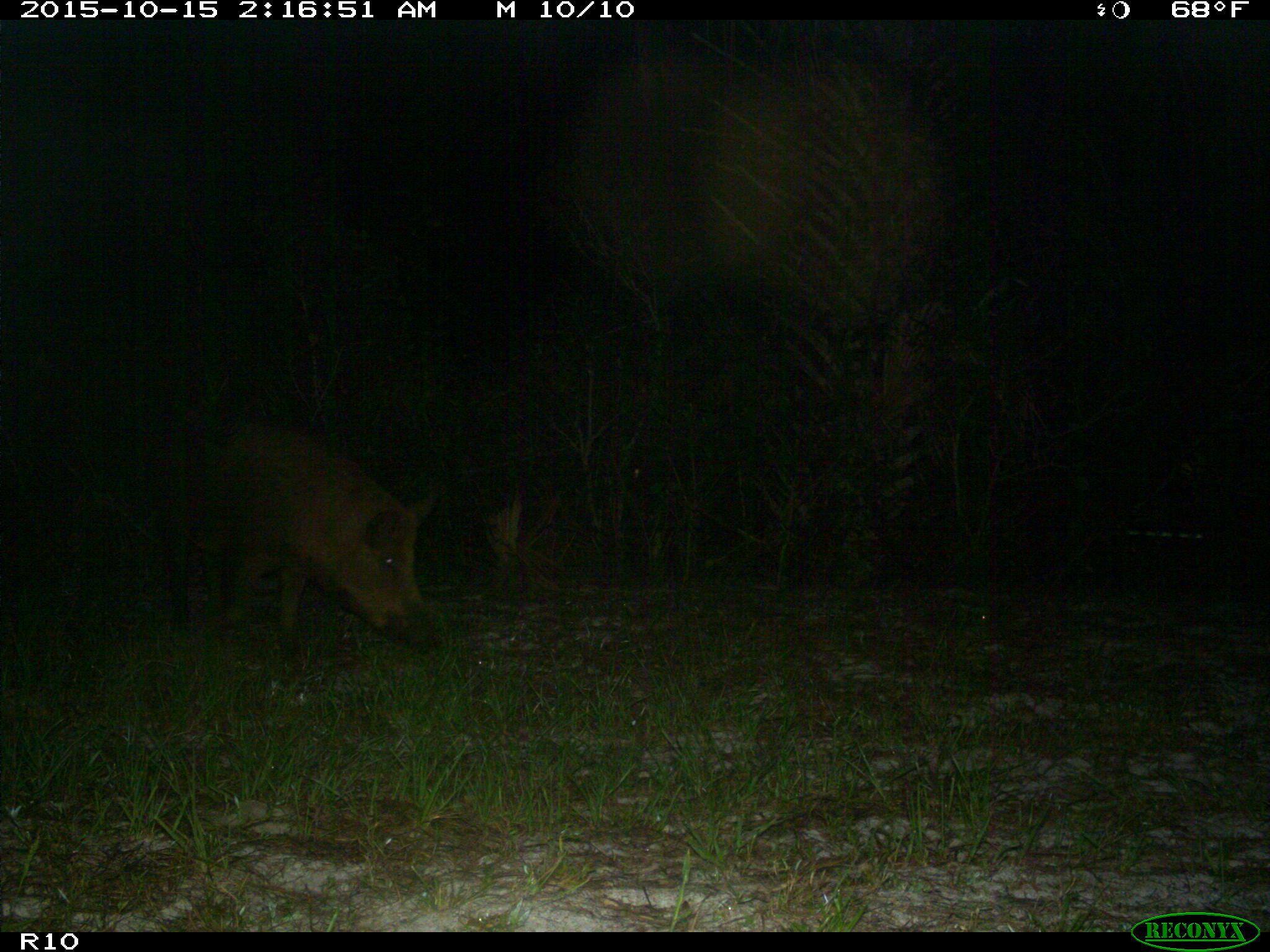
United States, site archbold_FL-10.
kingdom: Animalia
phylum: Chordata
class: Mammalia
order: Artiodactyla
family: Suidae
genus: Sus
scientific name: Sus scrofa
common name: wild boar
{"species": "Sus scrofa (wild boar)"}